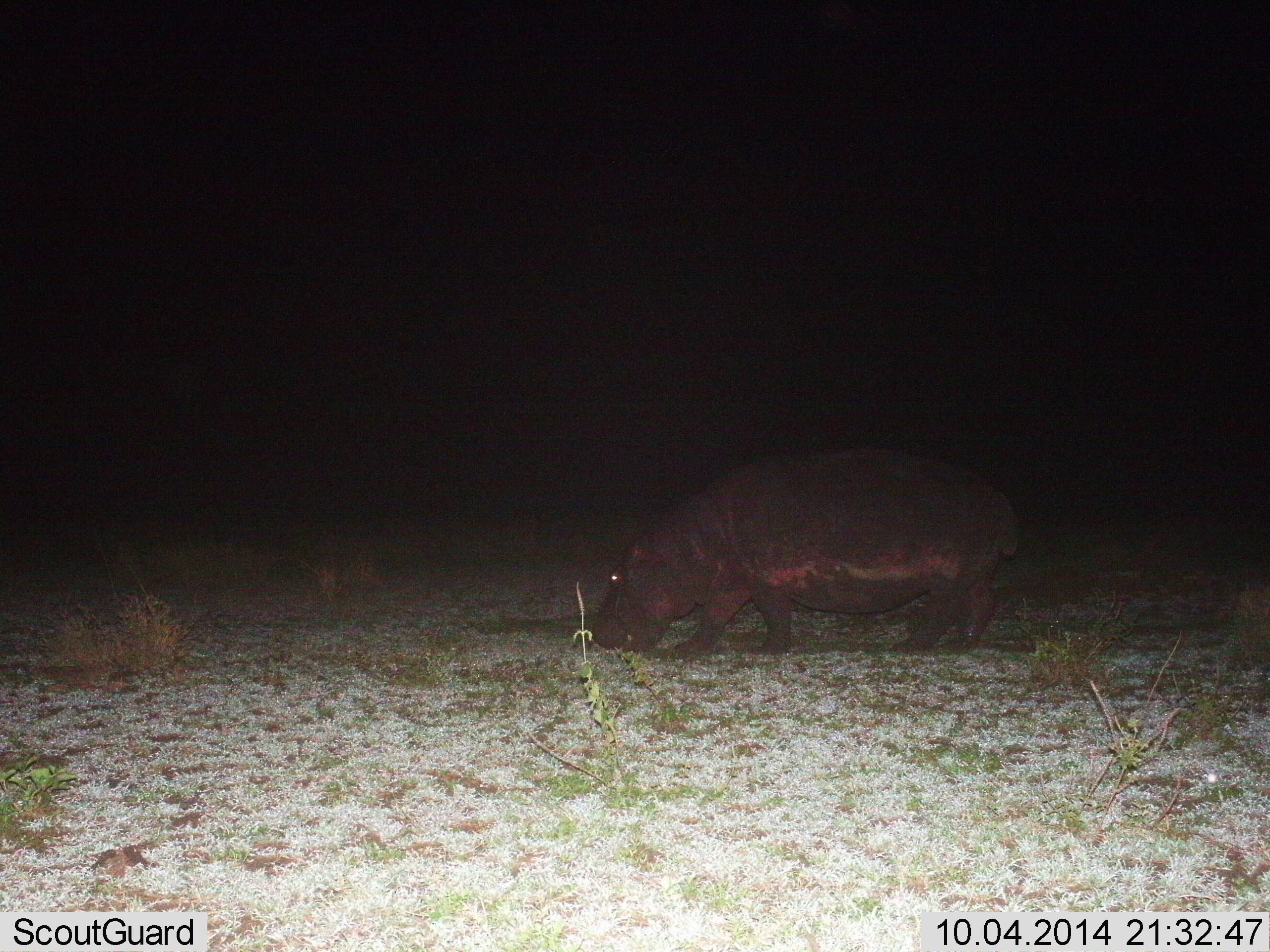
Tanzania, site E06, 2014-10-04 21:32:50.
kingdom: Animalia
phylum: Chordata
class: Mammalia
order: Artiodactyla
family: Hippopotamidae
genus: Hippopotamus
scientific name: Hippopotamus amphibius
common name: hippopotamus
Hippopotamus (Hippopotamus amphibius), count 1. Behavior (volunteer vote fractions): standing 10%, resting 0%, moving 20%, interacting 0%. Young present (vote fraction): 0%. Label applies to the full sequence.